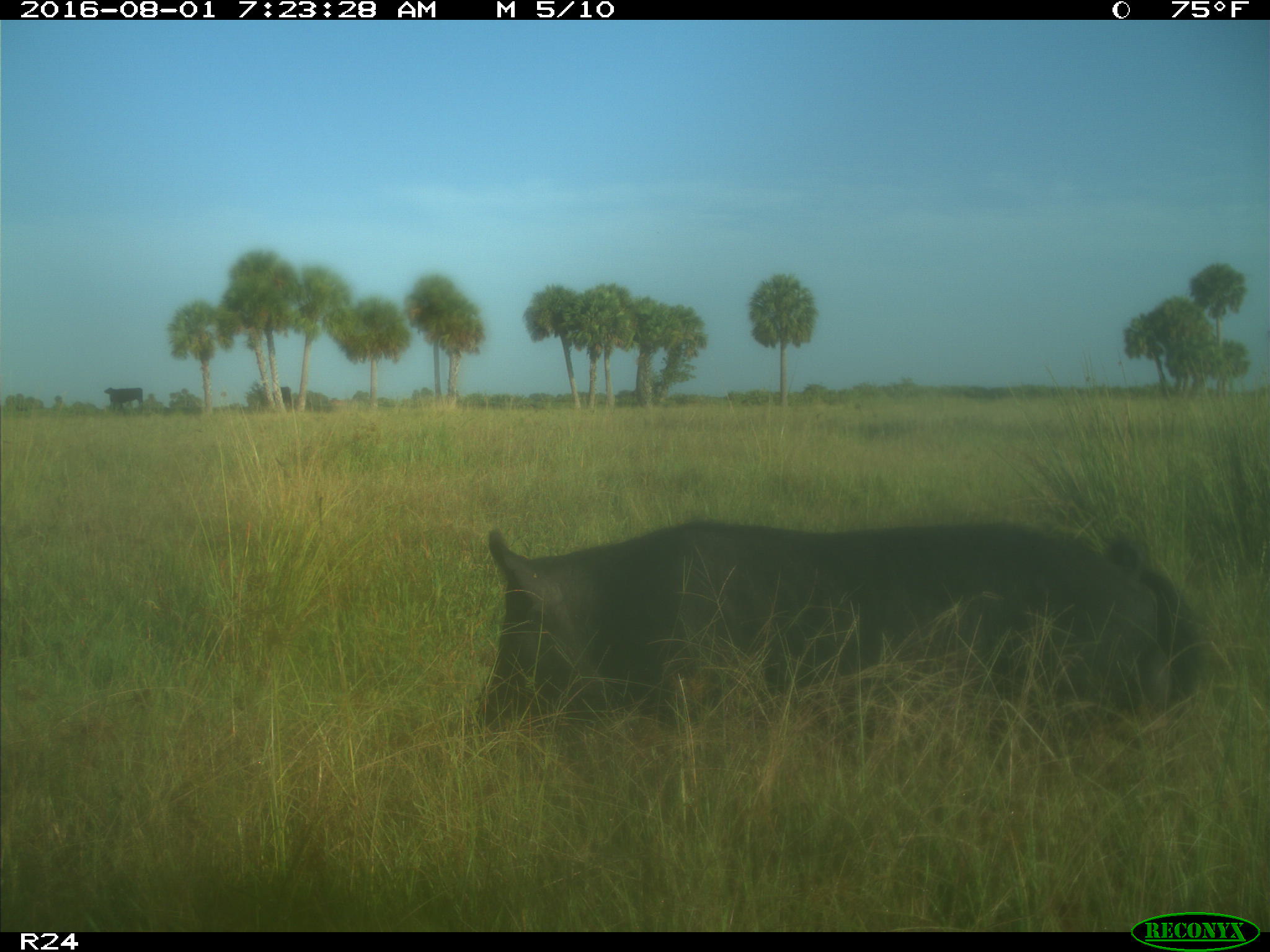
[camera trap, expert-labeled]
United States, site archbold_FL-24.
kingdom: Animalia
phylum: Chordata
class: Mammalia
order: Artiodactyla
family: Suidae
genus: Sus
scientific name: Sus scrofa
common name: wild boar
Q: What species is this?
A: Sus scrofa (wild boar).